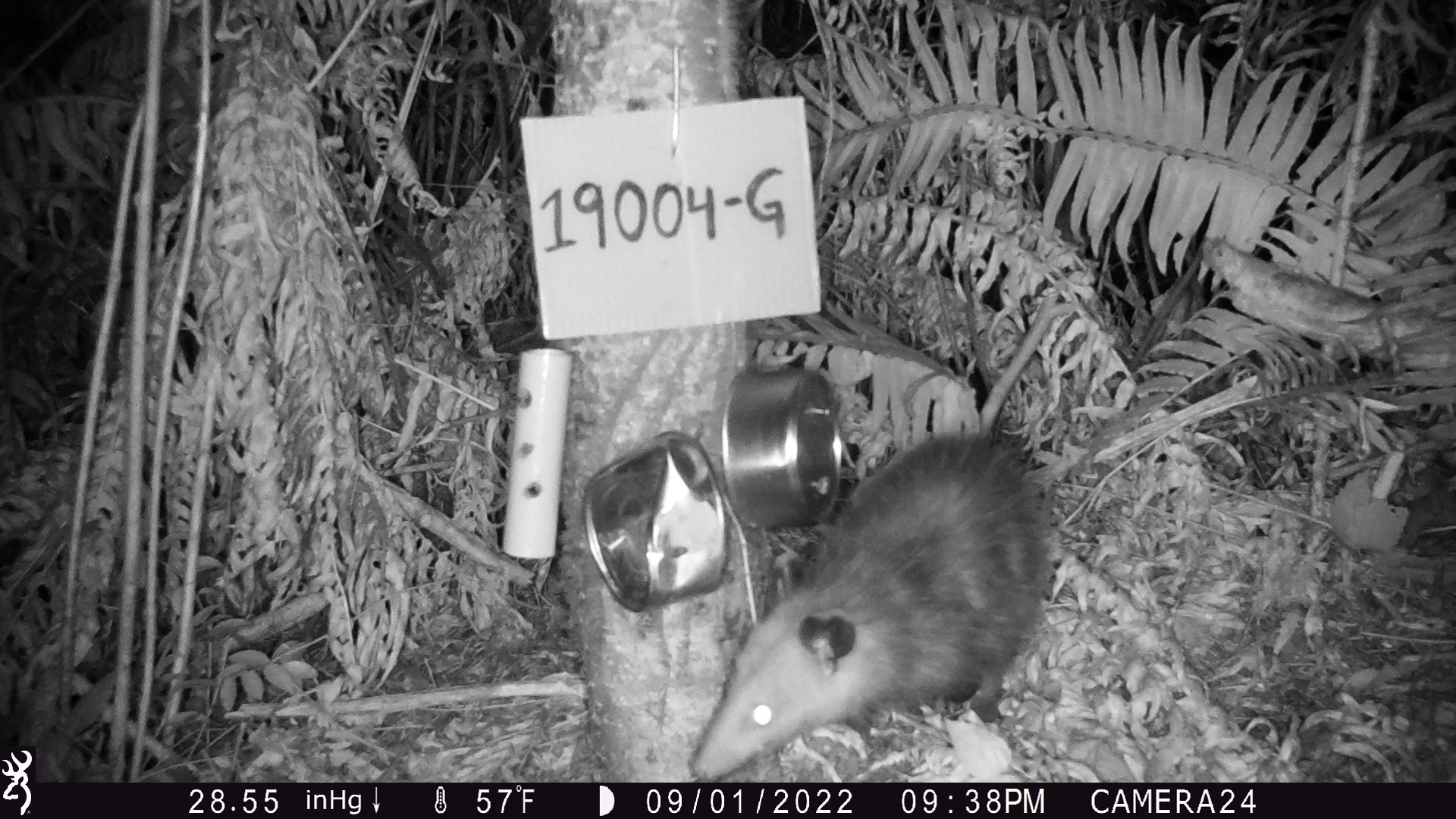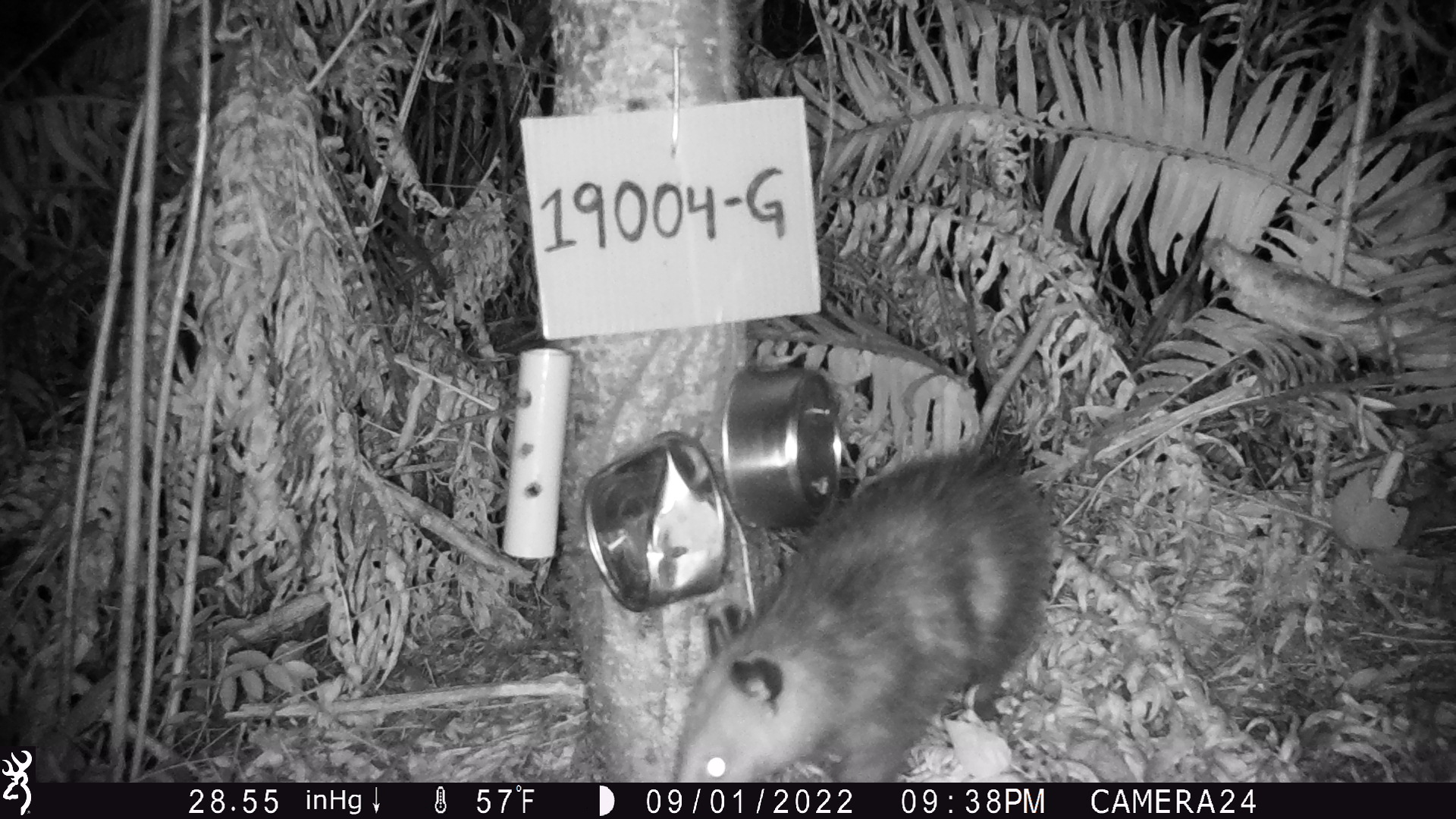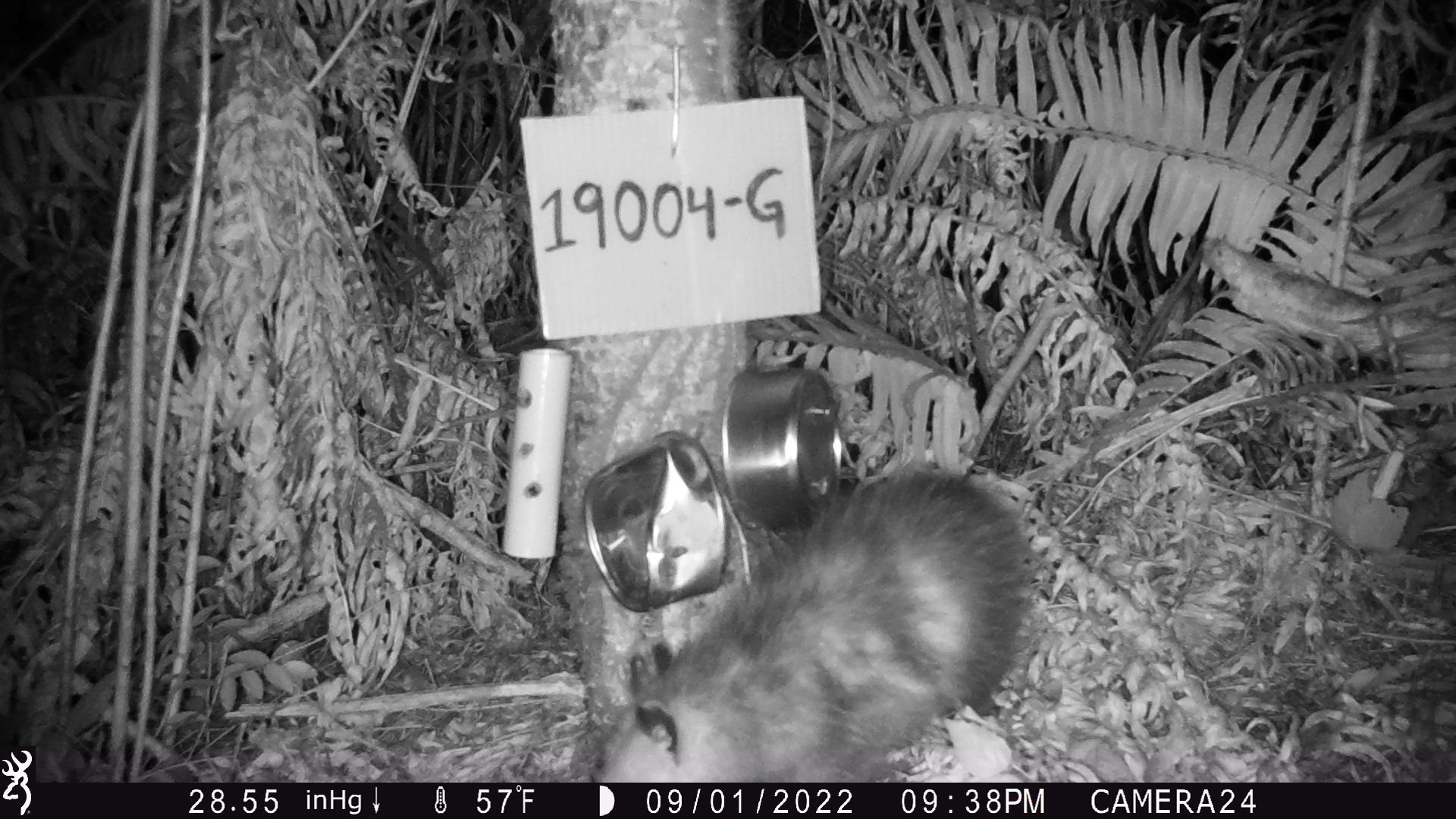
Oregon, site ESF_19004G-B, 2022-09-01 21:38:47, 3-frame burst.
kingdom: Animalia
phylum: Chordata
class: Mammalia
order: Didelphimorphia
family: Didelphidae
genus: Didelphis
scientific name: Didelphis virginiana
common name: virginia opossum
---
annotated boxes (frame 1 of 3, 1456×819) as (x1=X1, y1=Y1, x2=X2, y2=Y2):
virginia opossum: (x1=689, y1=420, x2=1060, y2=780)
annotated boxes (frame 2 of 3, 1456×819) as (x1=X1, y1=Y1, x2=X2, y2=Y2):
virginia opossum: (x1=635, y1=431, x2=1061, y2=781)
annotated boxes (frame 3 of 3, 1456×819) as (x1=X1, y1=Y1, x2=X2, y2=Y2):
virginia opossum: (x1=589, y1=449, x2=1046, y2=777)